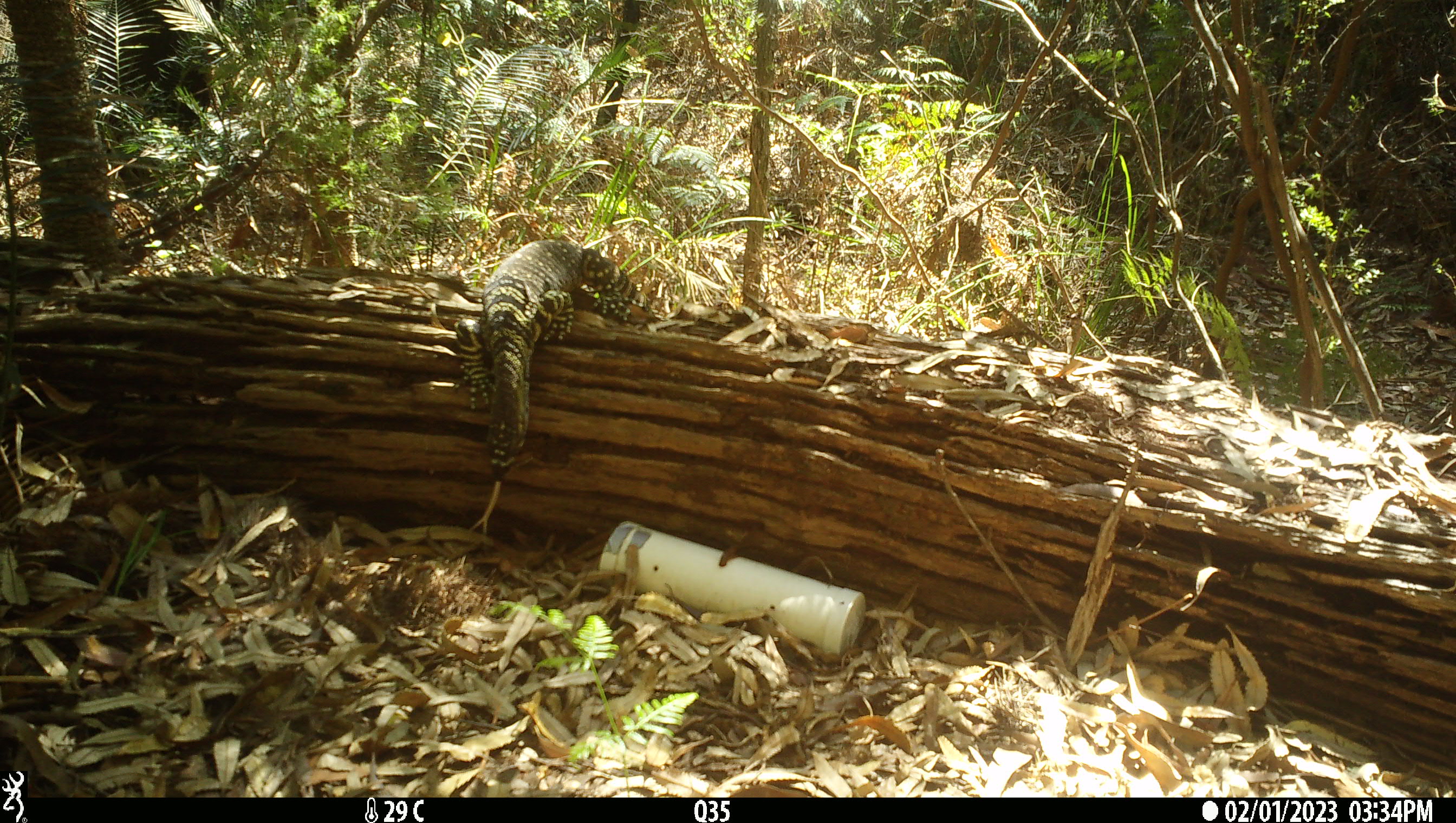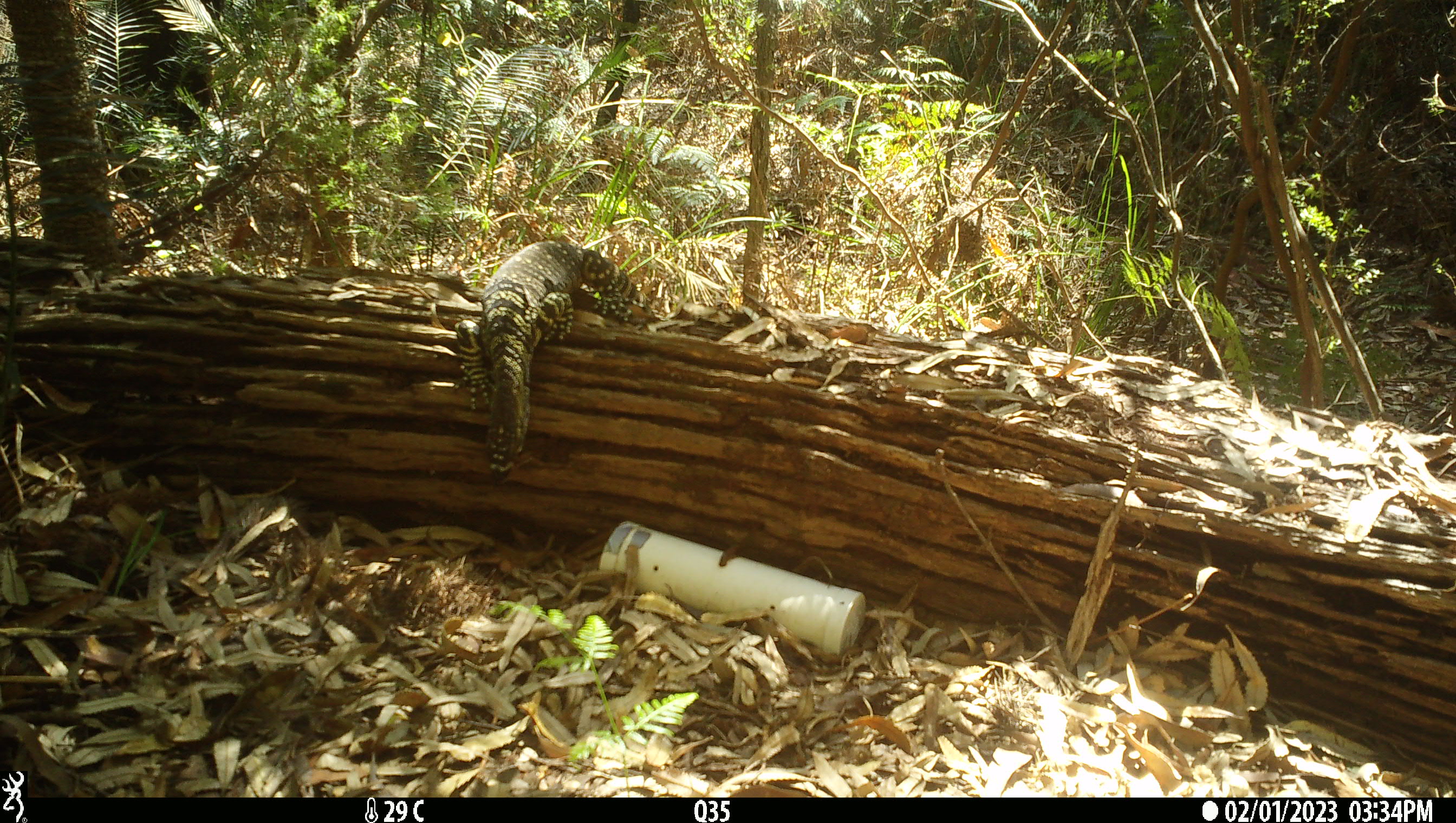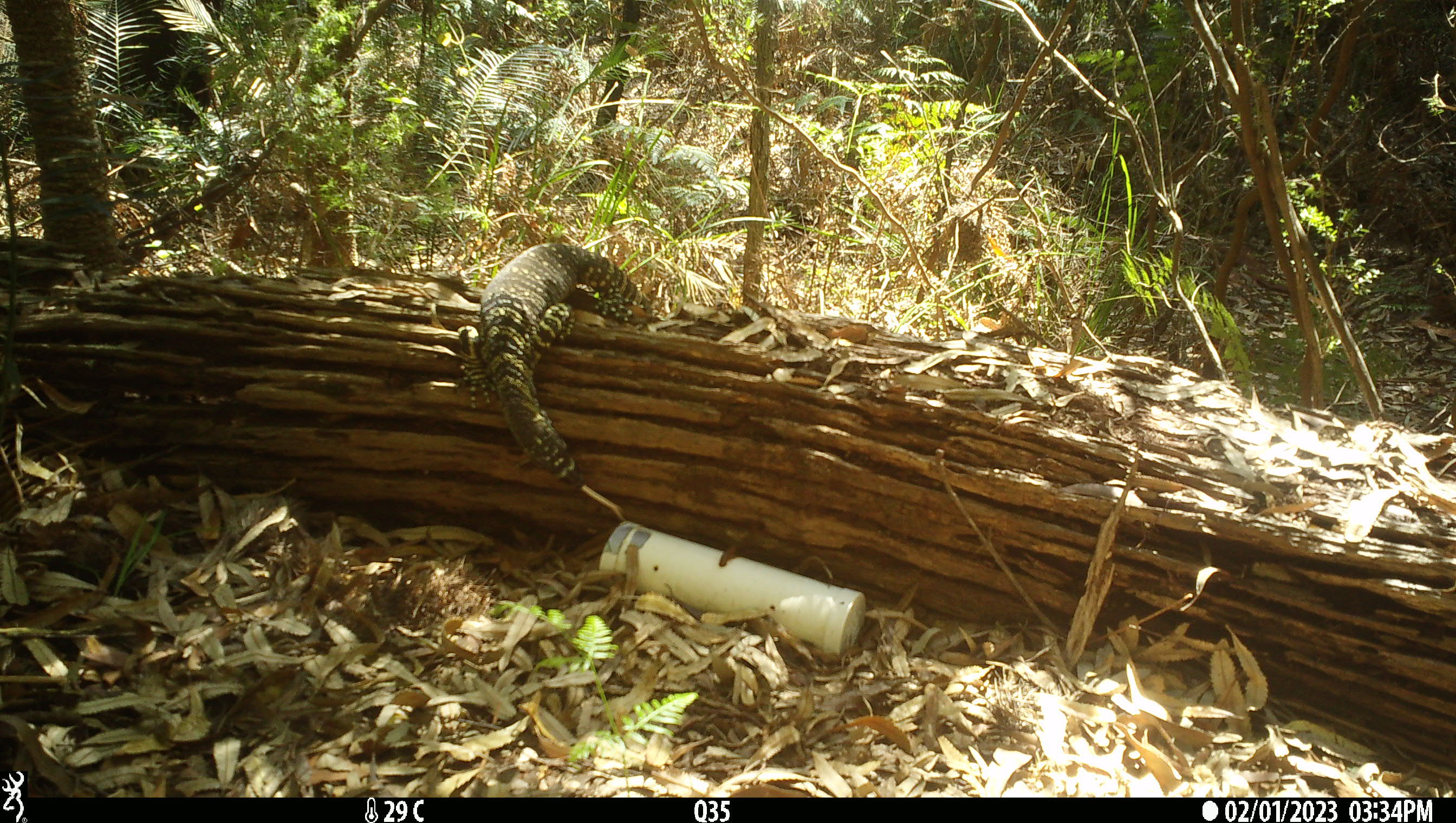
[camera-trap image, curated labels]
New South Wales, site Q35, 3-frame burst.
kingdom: Animalia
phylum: Chordata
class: Reptilia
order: Squamata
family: Varanidae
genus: Varanus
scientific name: Varanus varius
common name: lace monitor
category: goanna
Goanna (lace monitor) (Varanus varius).